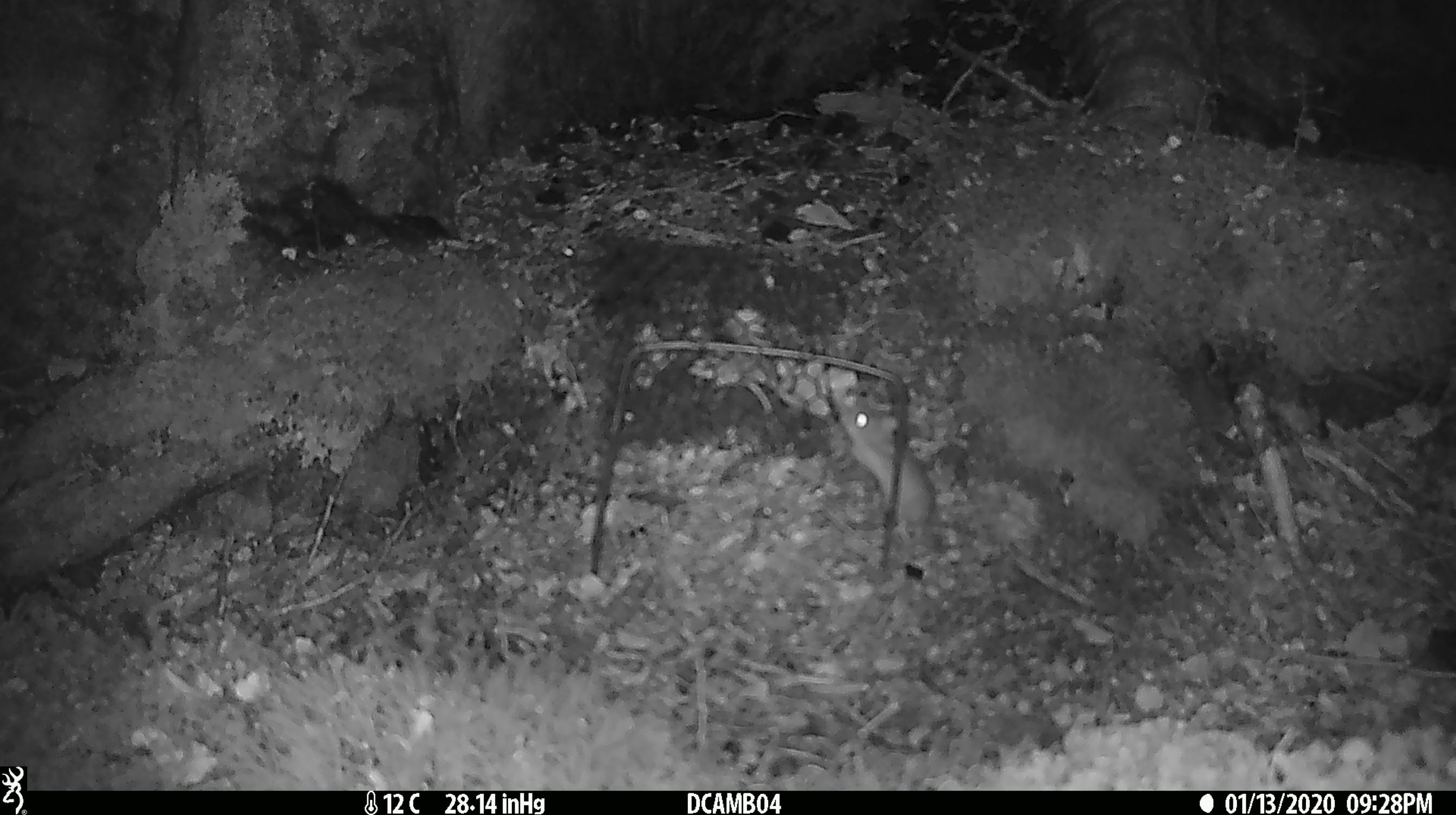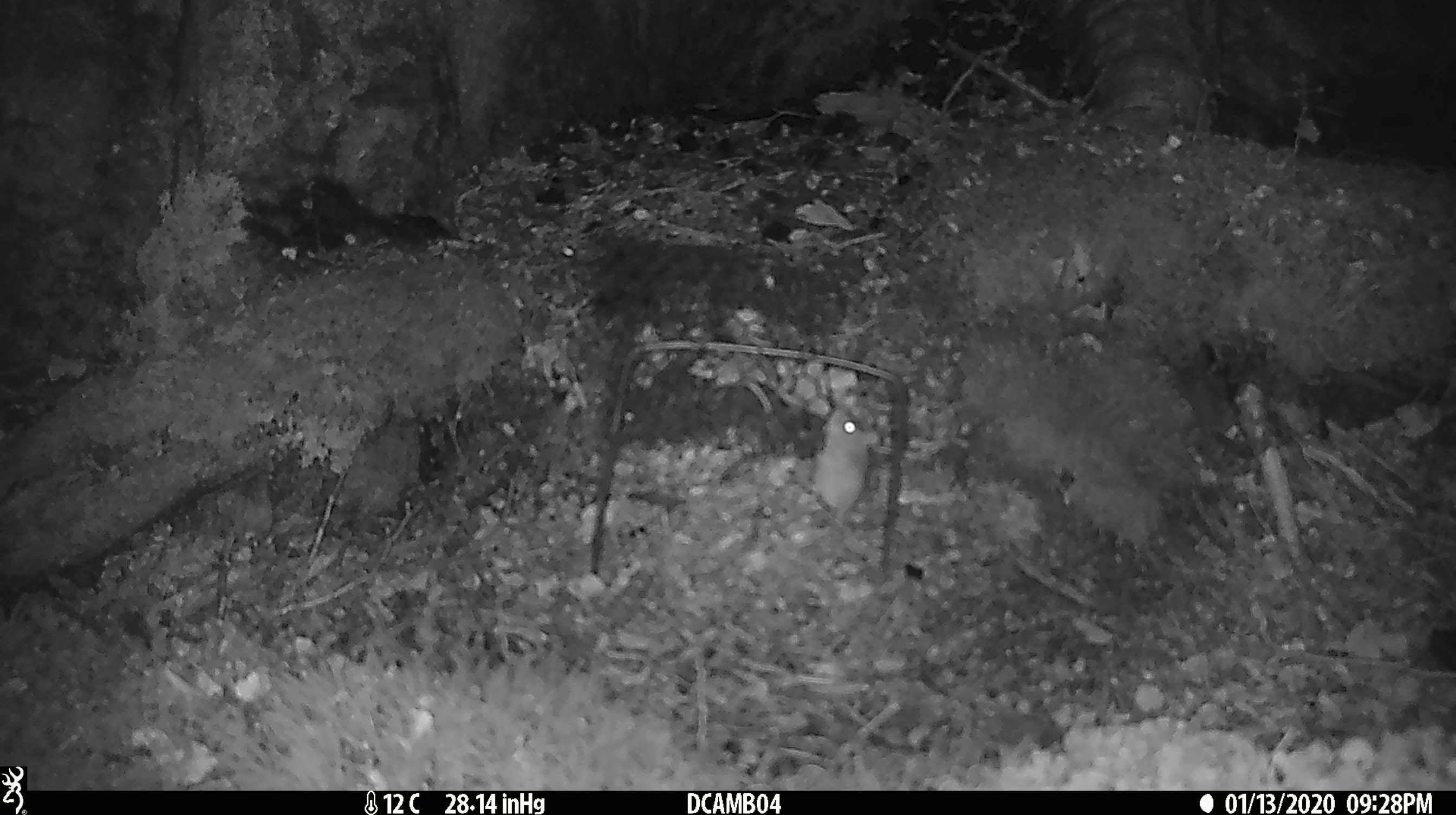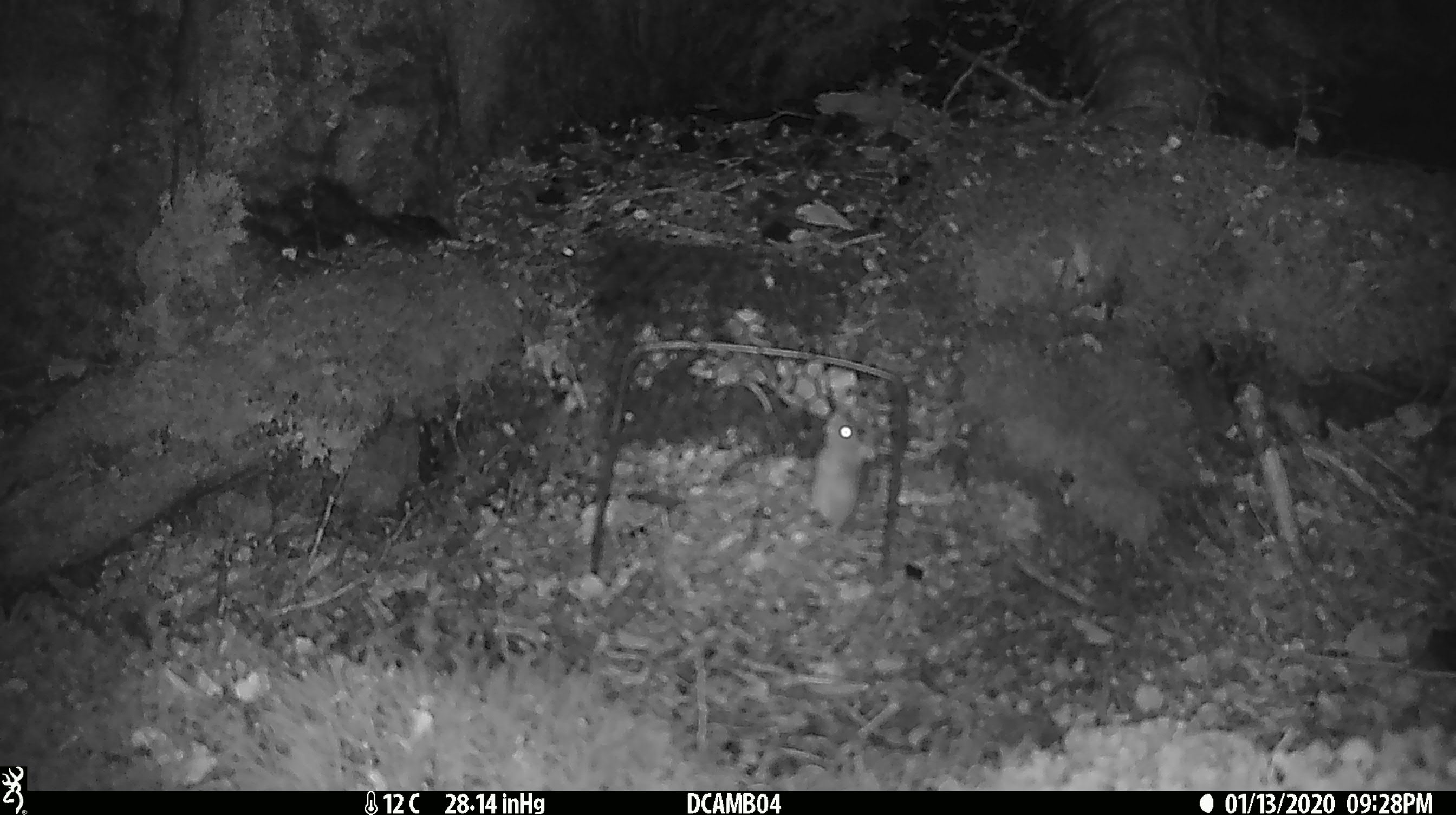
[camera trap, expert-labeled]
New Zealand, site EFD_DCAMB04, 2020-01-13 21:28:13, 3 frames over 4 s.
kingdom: Animalia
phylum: Chordata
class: Mammalia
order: Rodentia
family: Muridae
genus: Mus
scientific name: Mus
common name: mouse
Mouse (Mus).